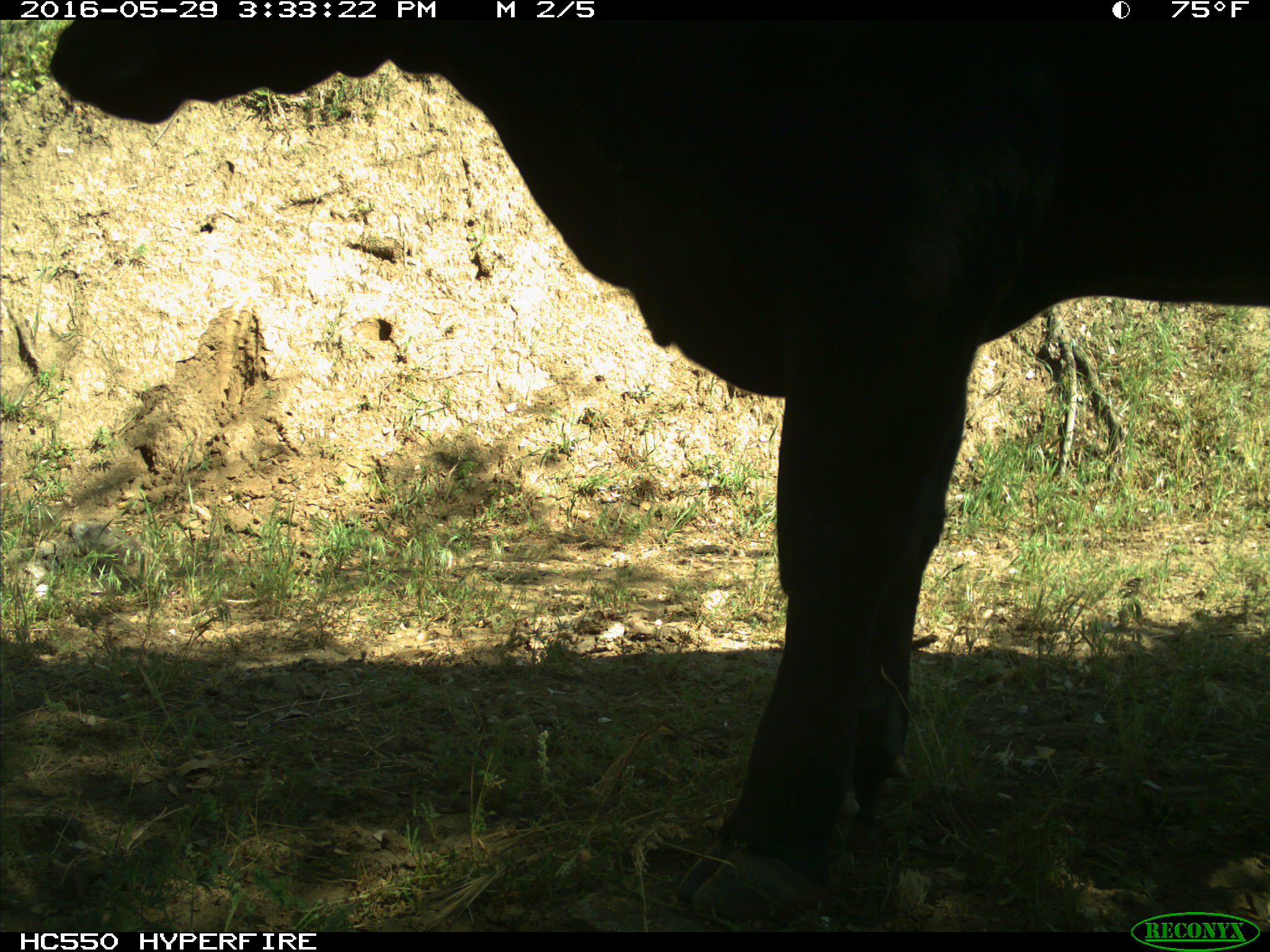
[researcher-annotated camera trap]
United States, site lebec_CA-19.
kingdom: Animalia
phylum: Chordata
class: Mammalia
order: Artiodactyla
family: Bovidae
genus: Bos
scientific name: Bos taurus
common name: domestic cow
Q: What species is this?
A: Bos taurus (domestic cow).